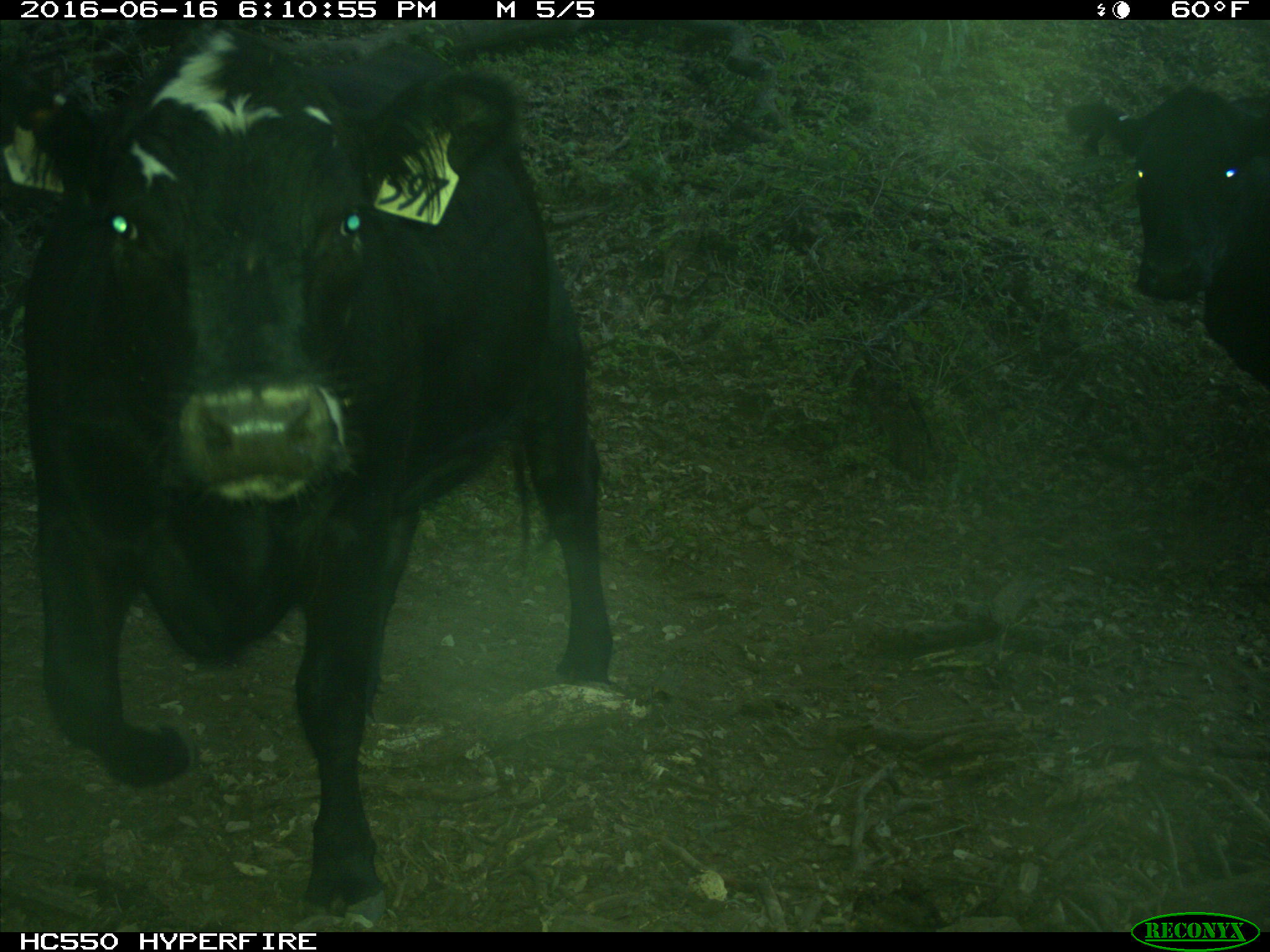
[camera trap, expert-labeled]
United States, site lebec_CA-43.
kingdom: Animalia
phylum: Chordata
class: Mammalia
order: Artiodactyla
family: Bovidae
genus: Bos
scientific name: Bos taurus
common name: domestic cow